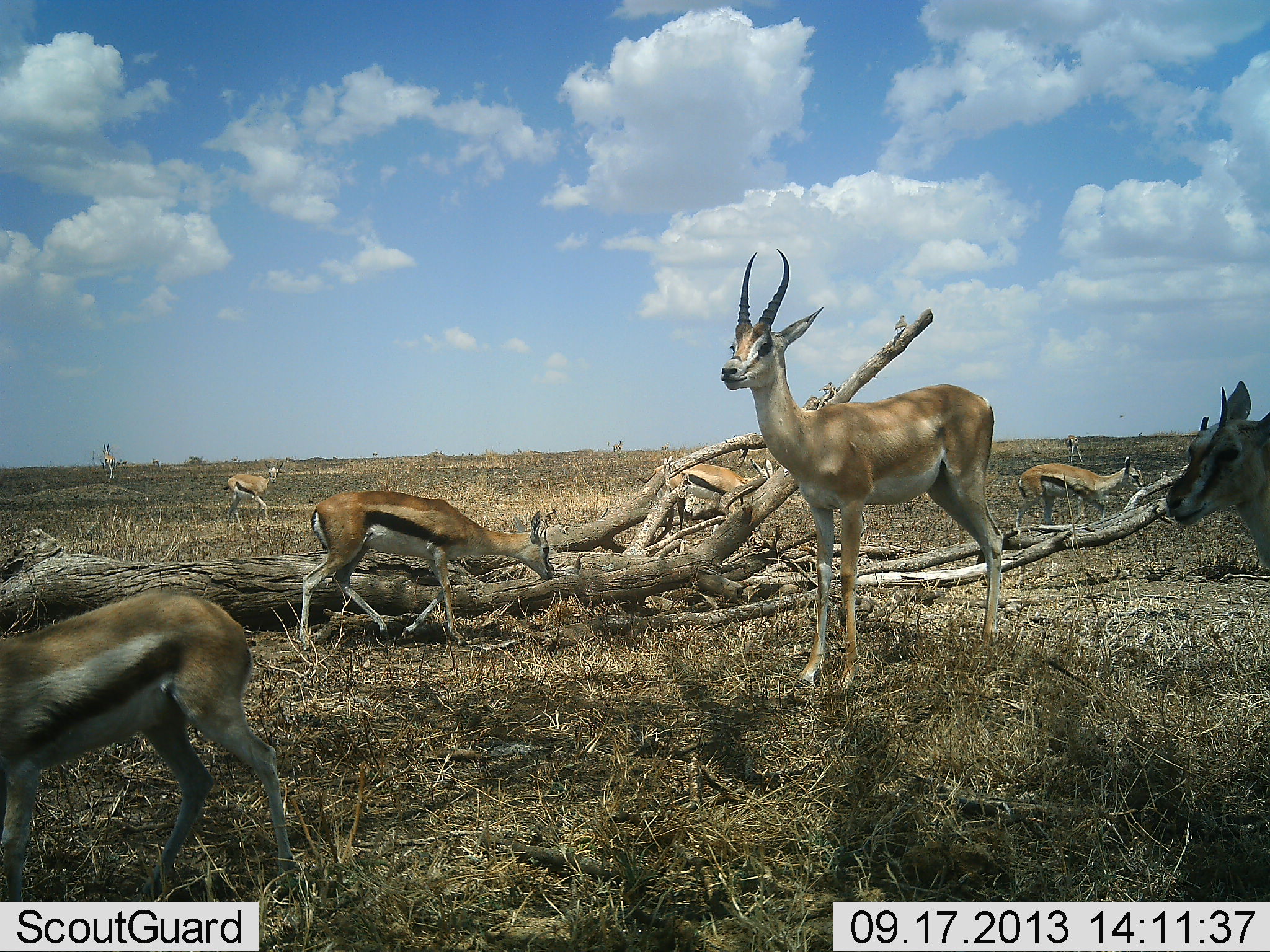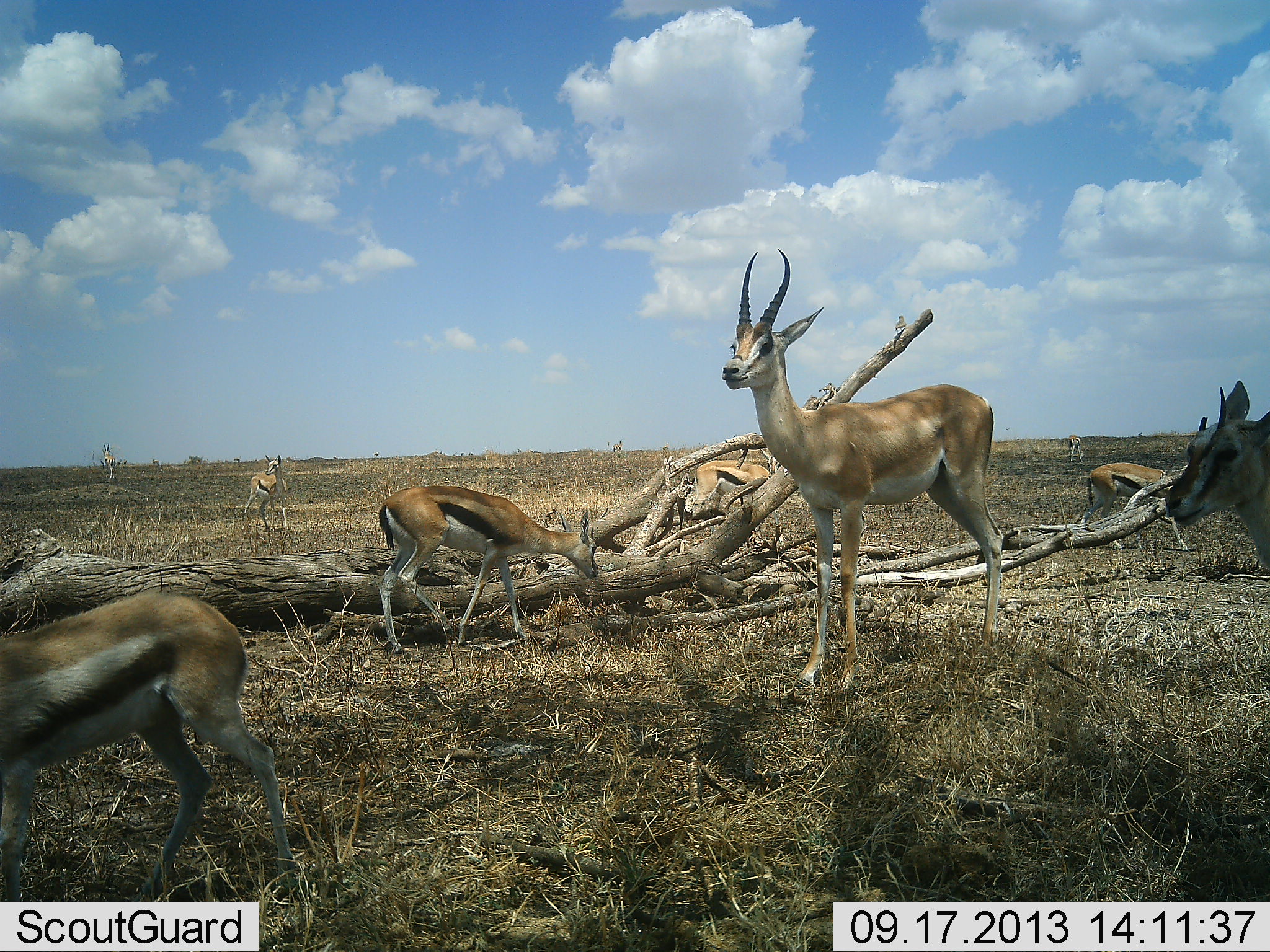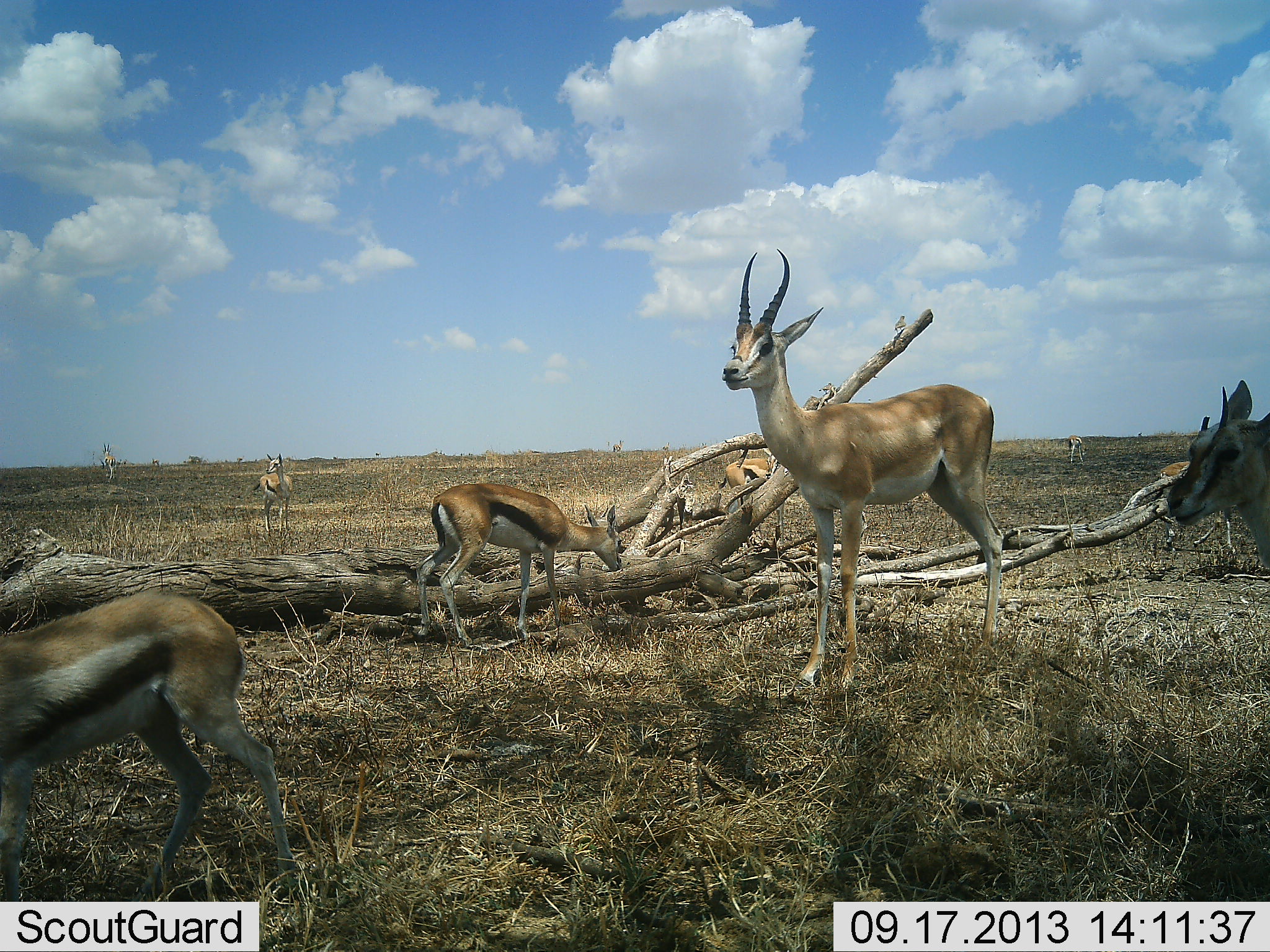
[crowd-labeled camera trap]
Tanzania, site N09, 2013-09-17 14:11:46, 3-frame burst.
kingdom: Animalia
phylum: Chordata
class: Mammalia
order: Artiodactyla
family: Bovidae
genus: Nanger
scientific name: Nanger granti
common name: grant's gazelle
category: gazellegrants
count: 1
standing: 91%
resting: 0%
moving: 0%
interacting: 9%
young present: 0%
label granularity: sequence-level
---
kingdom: Animalia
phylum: Chordata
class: Mammalia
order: Artiodactyla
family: Bovidae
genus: Eudorcas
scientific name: Eudorcas thomsonii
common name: thomson's gazelle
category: gazellethomsons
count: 6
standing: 50%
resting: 0%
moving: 60%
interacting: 0%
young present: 0%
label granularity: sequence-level